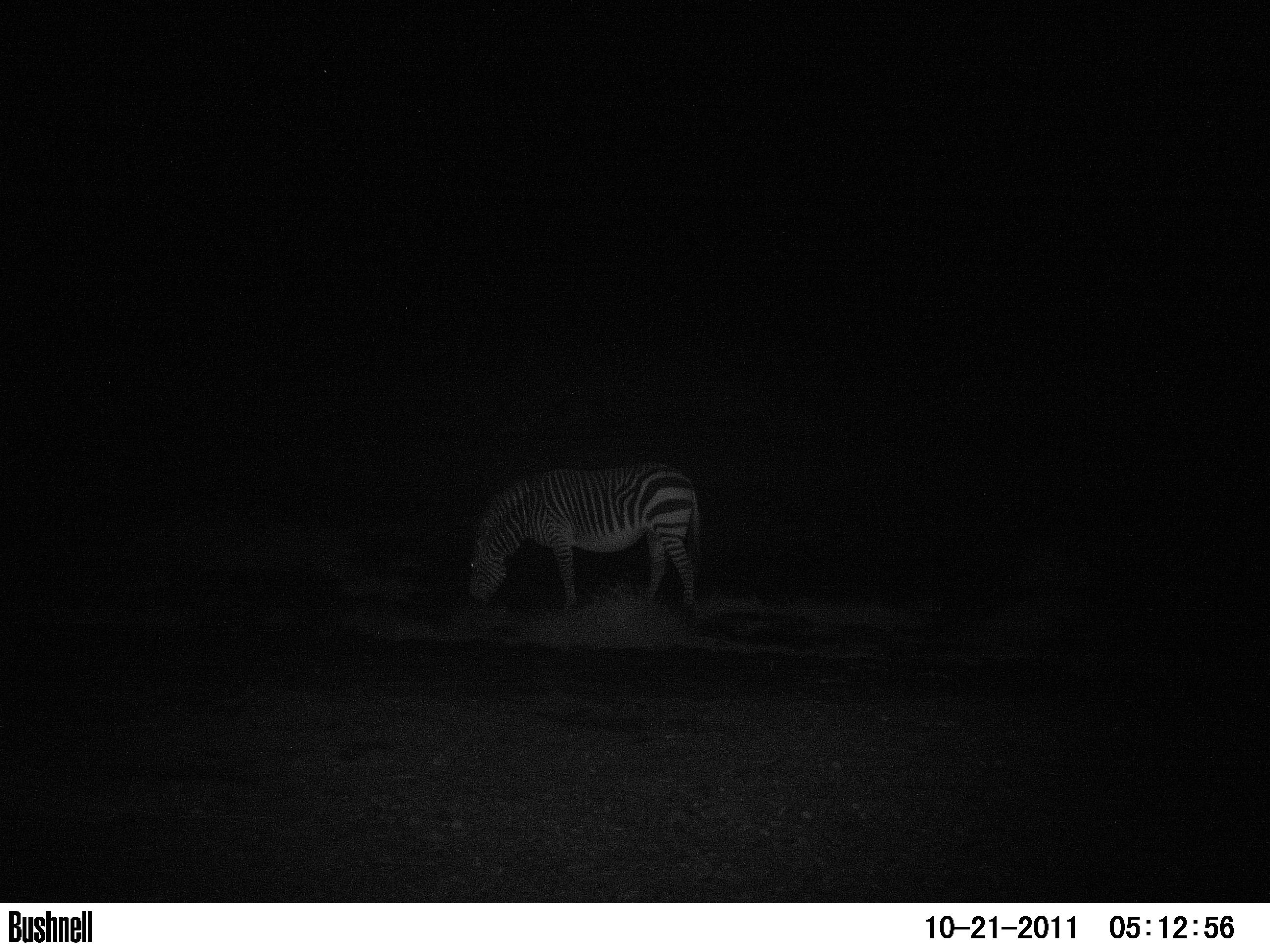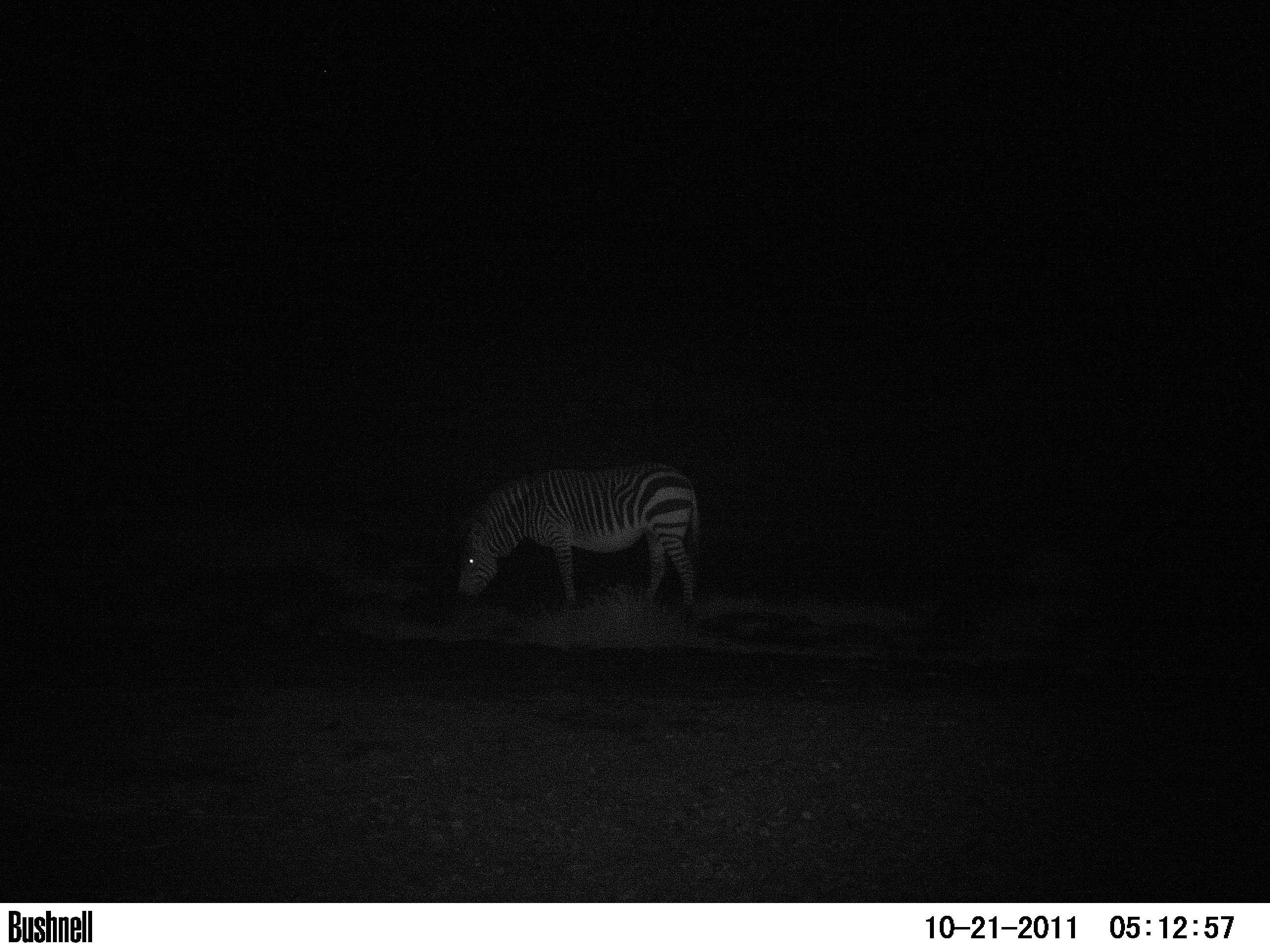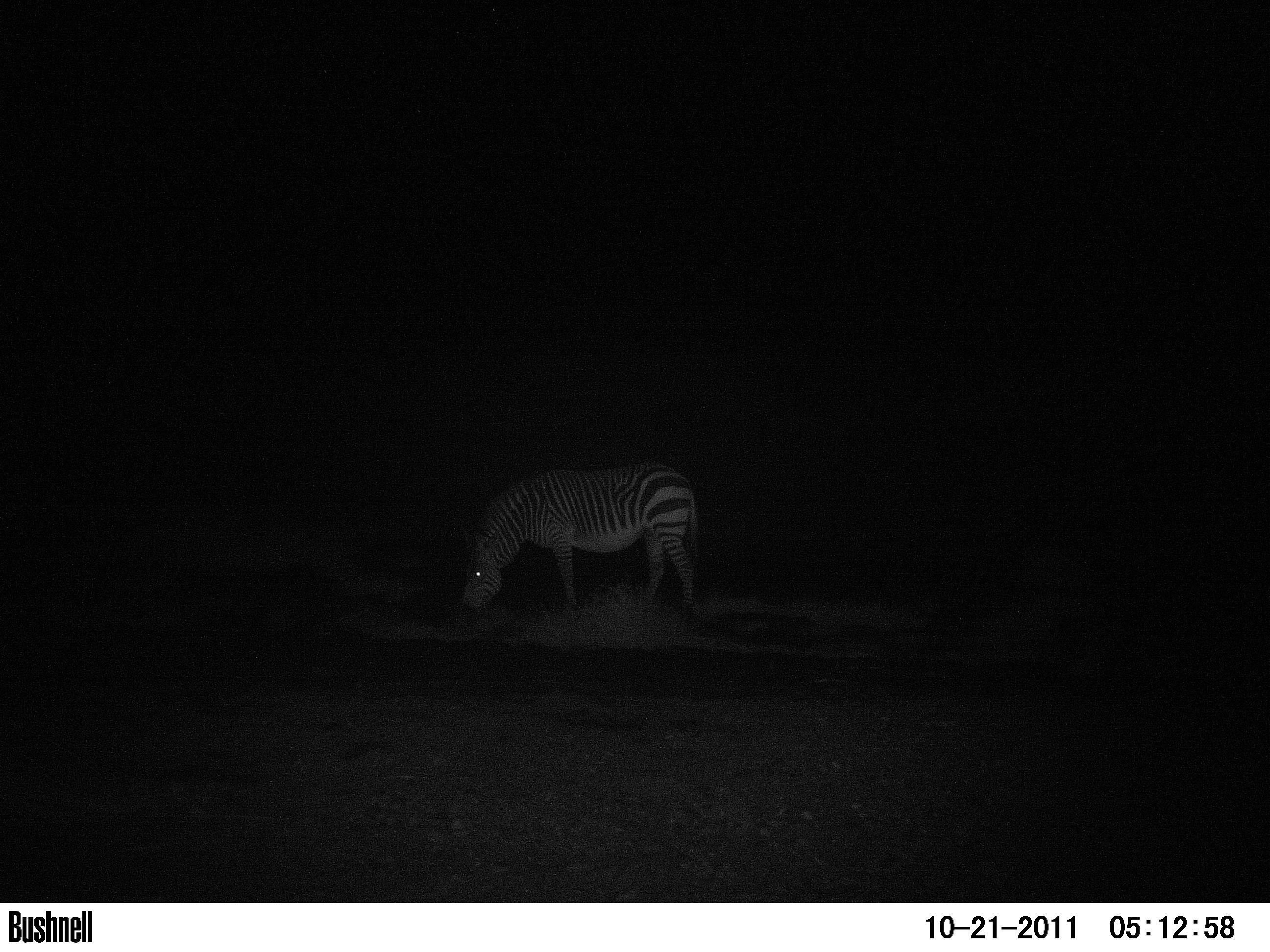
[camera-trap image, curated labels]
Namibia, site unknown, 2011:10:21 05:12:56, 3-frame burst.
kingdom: Animalia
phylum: Chordata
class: Mammalia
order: Perissodactyla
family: Equidae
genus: Equus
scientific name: Equus zebra hartmannae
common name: hartmann's mountain zebra